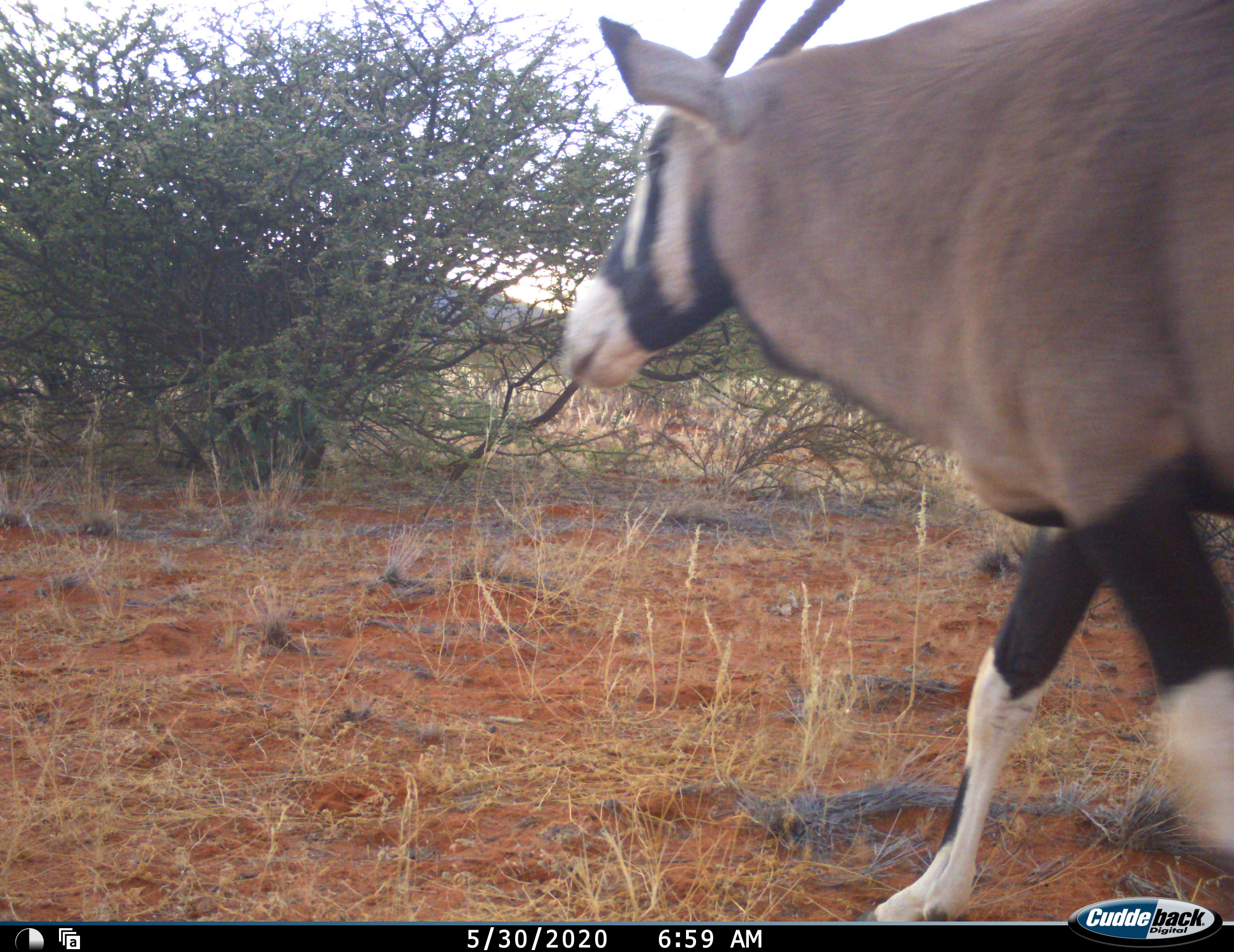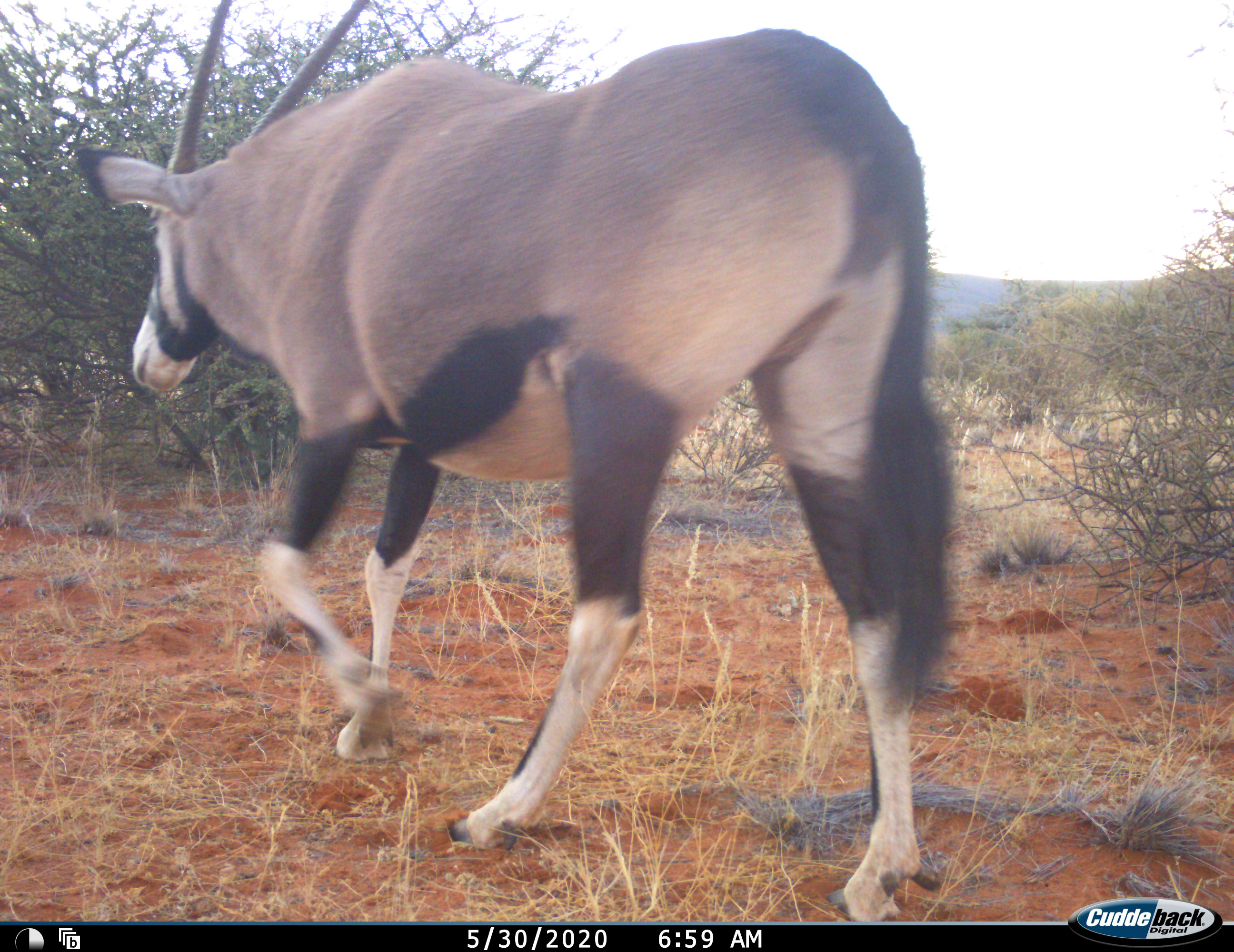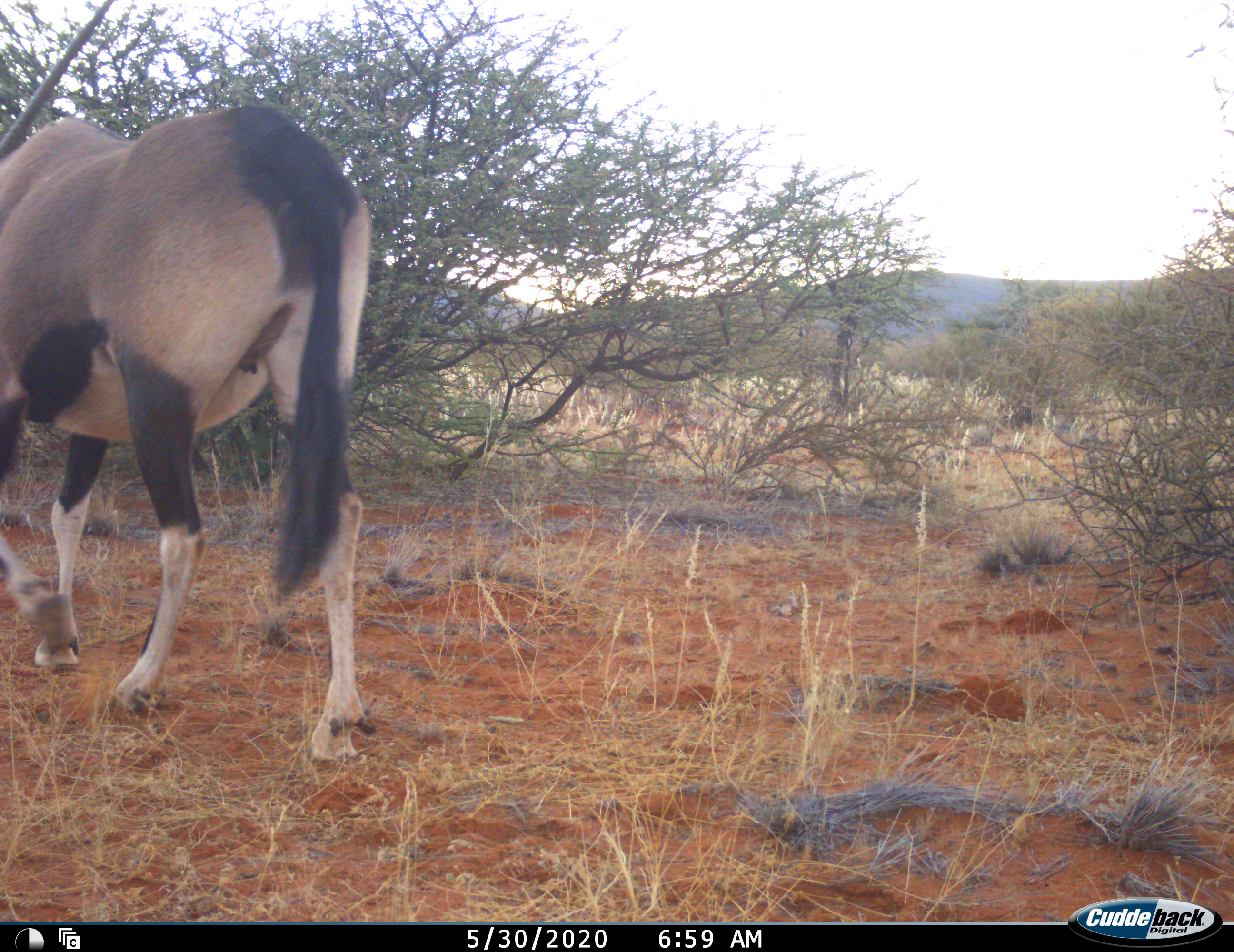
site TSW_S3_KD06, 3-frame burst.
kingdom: Animalia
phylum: Chordata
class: Mammalia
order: Artiodactyla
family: Bovidae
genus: Oryx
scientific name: Oryx gazella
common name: gemsbok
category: oryx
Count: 1.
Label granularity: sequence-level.